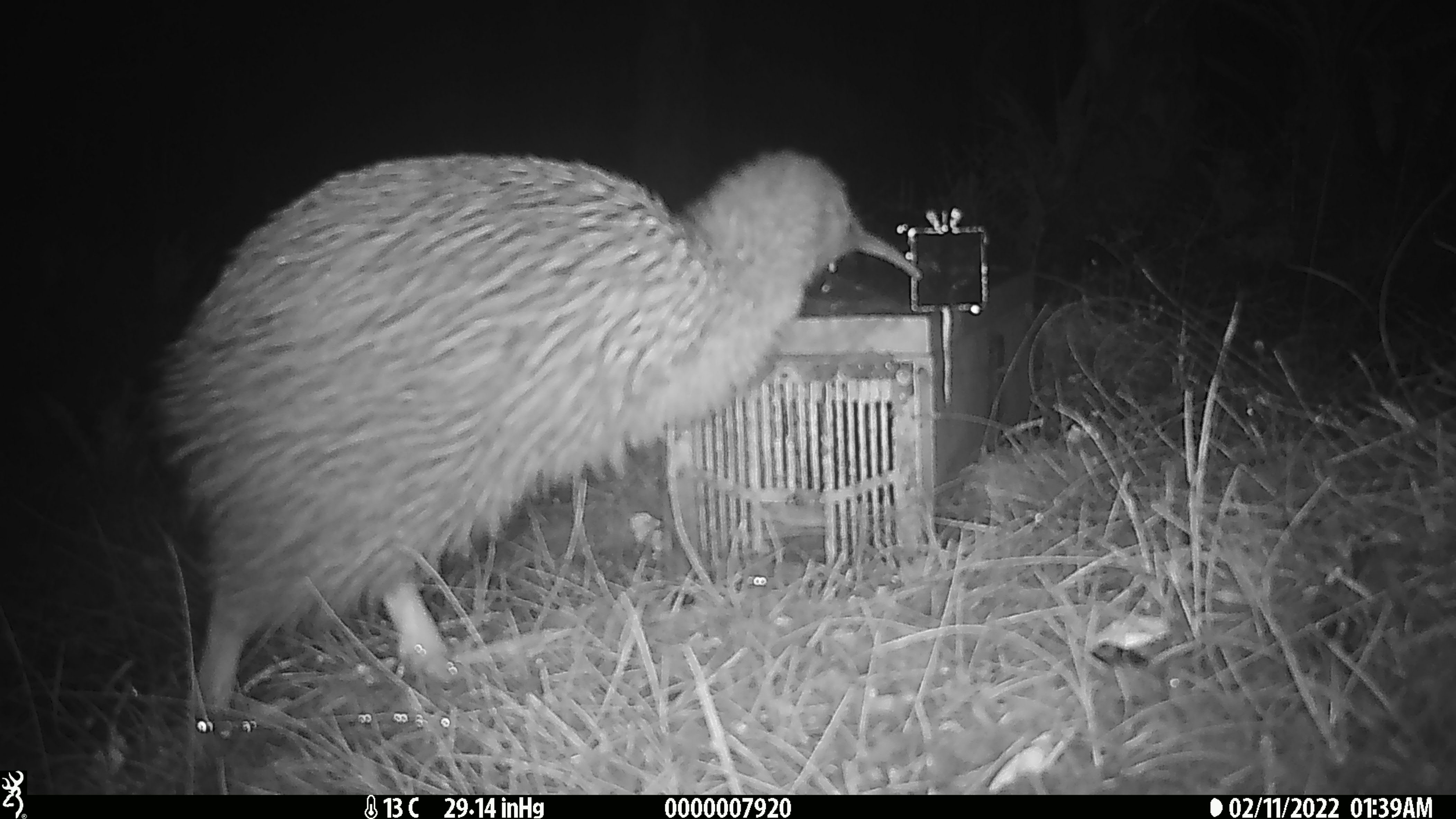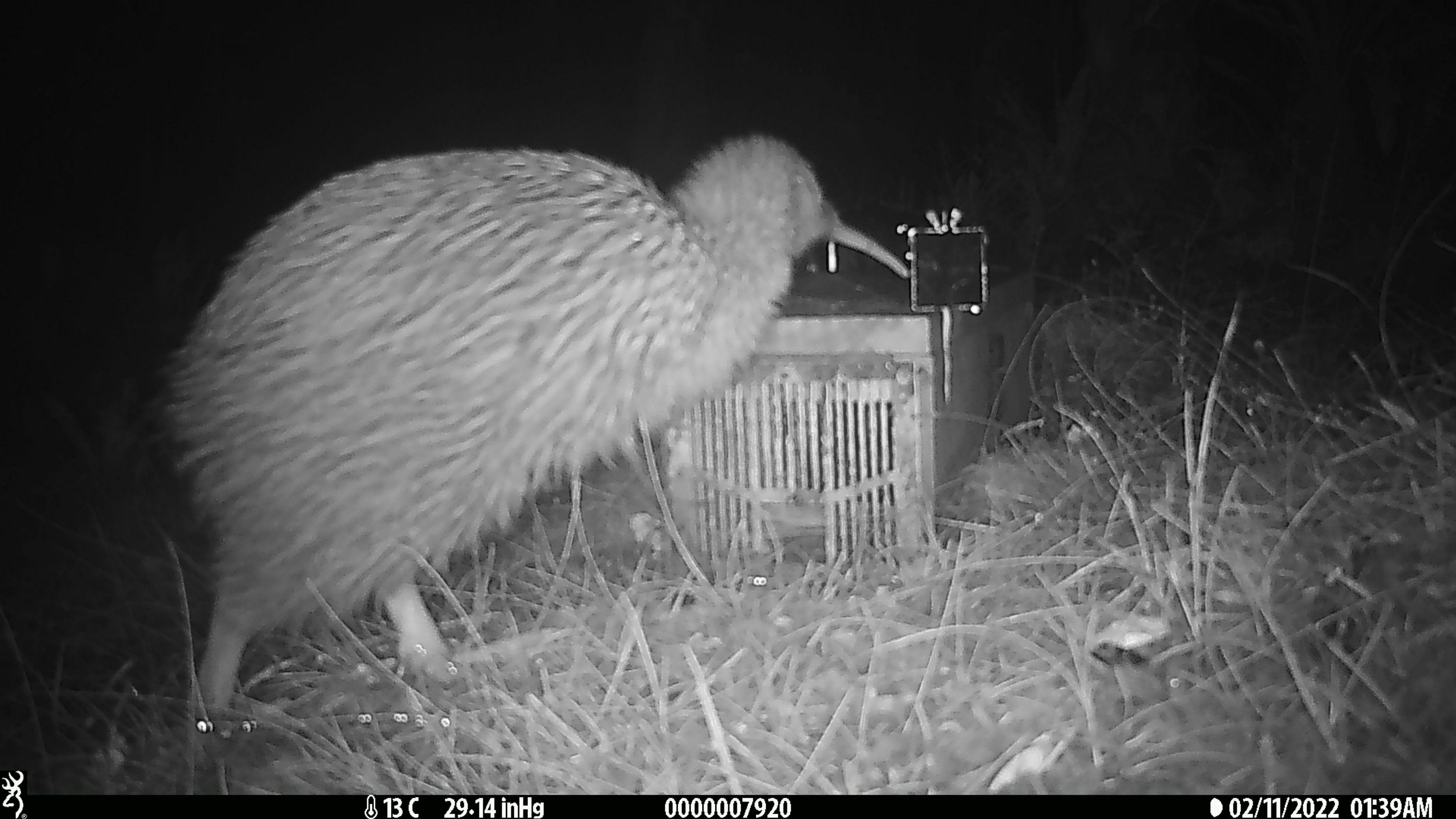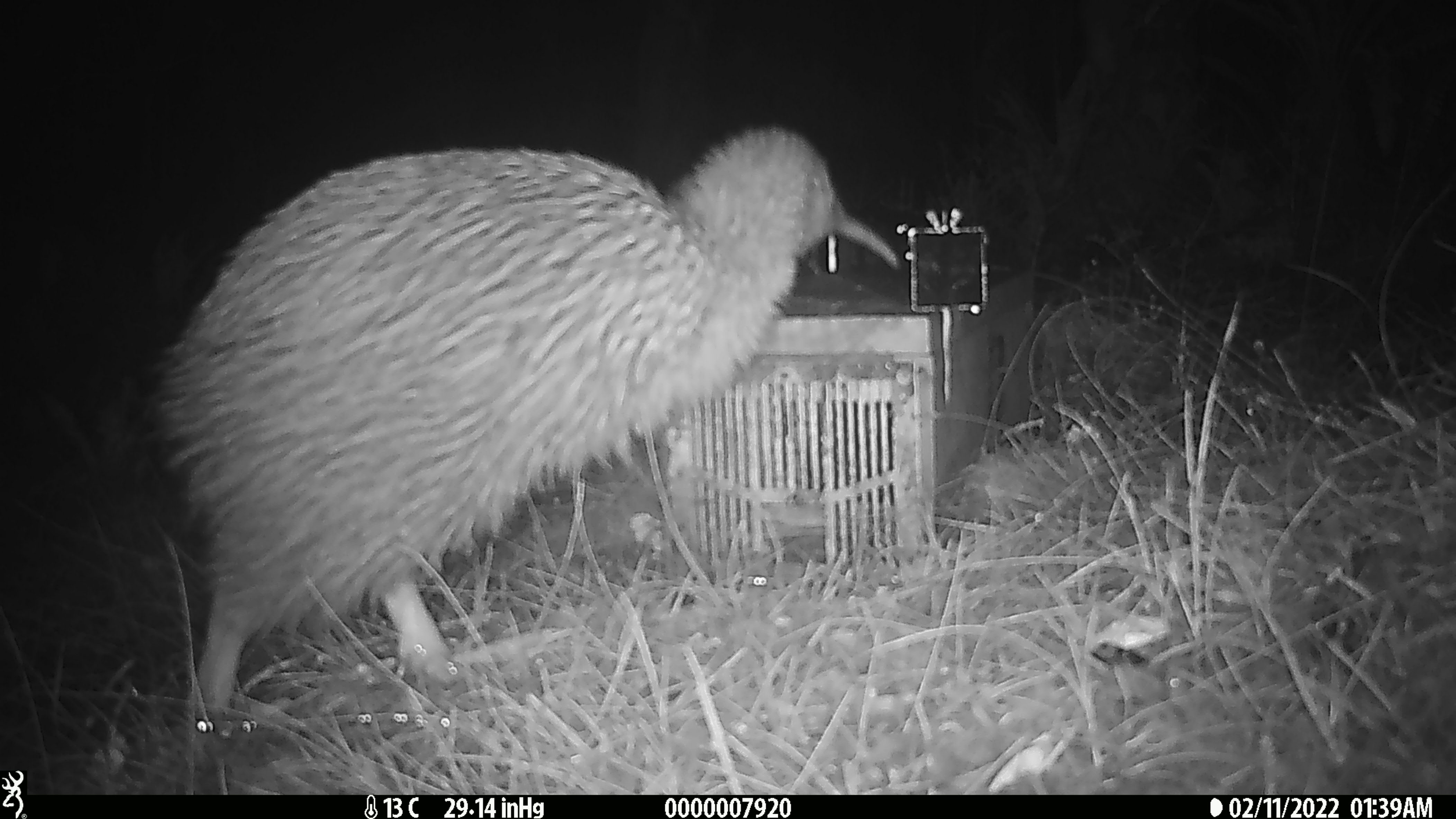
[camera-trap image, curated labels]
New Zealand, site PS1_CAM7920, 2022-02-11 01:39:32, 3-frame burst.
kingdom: Animalia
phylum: Chordata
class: Aves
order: Apterygiformes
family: Apterygidae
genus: Apteryx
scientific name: Apteryx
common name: kiwi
Kiwi (Apteryx).